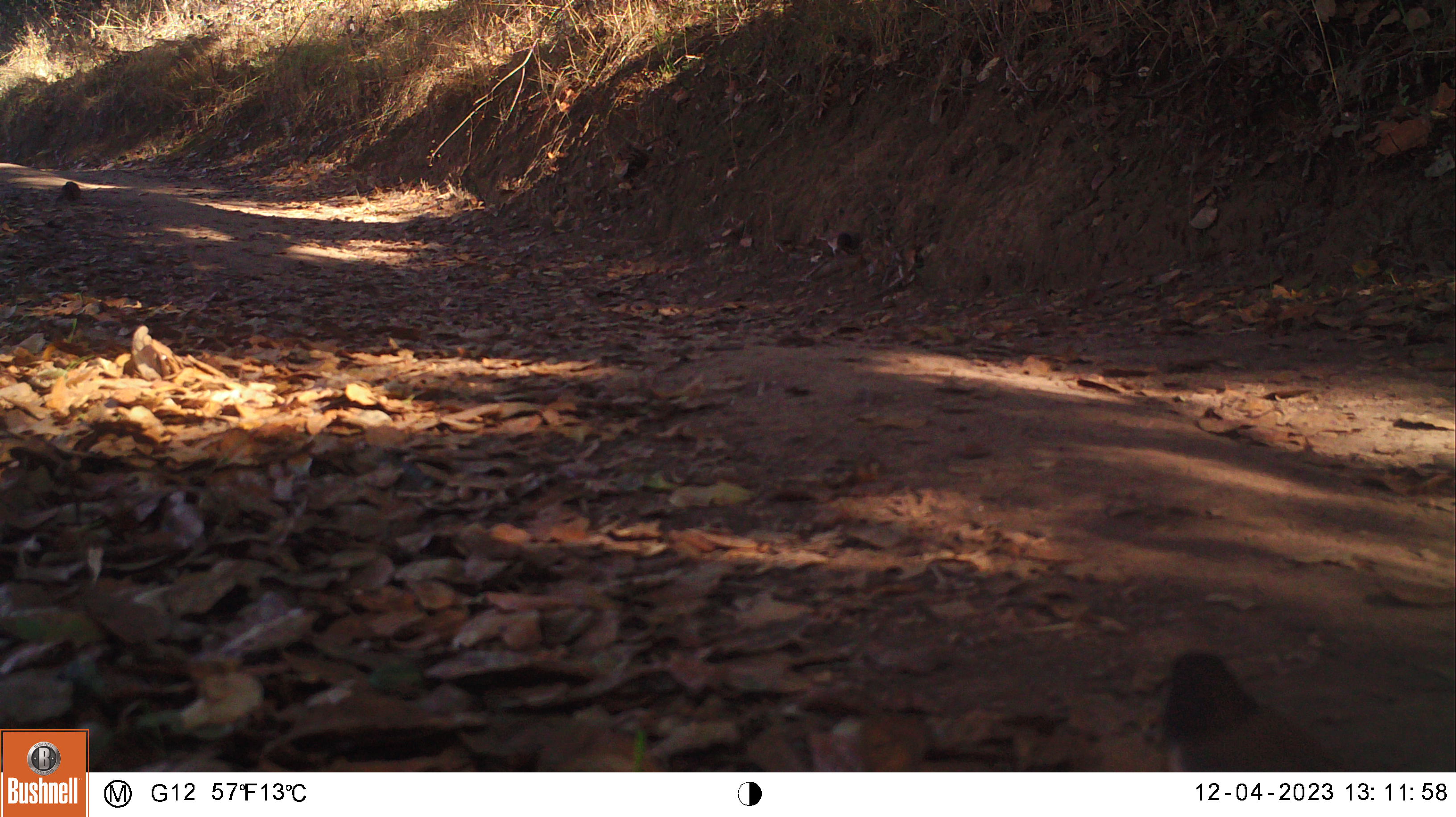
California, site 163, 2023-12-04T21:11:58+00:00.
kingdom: Animalia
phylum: Chordata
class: Aves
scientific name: Aves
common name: bird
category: unknown bird